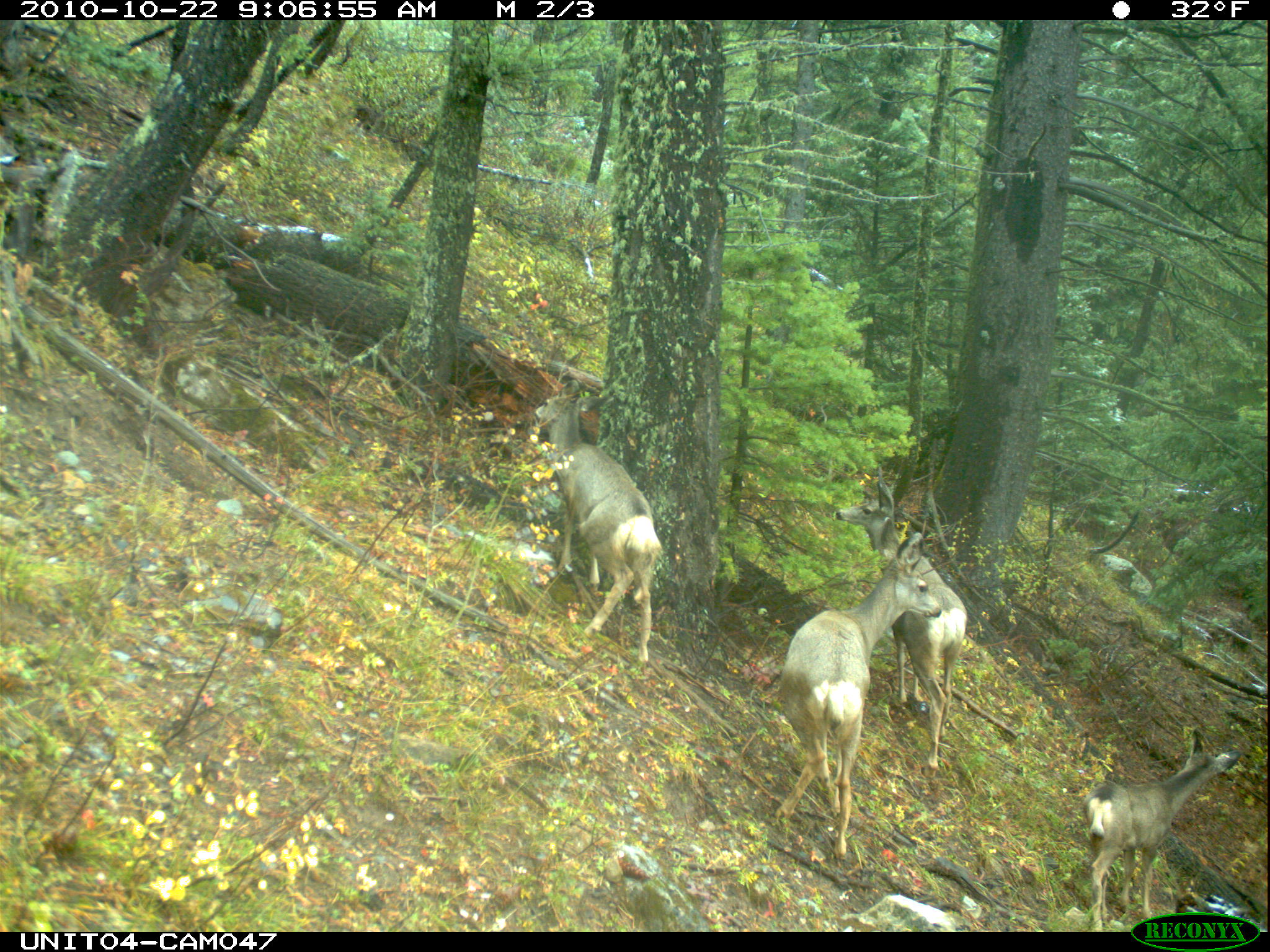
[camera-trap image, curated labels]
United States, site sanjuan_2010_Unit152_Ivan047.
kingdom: Animalia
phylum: Chordata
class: Mammalia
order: Artiodactyla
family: Cervidae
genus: Odocoileus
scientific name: Odocoileus hemionus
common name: mule deer